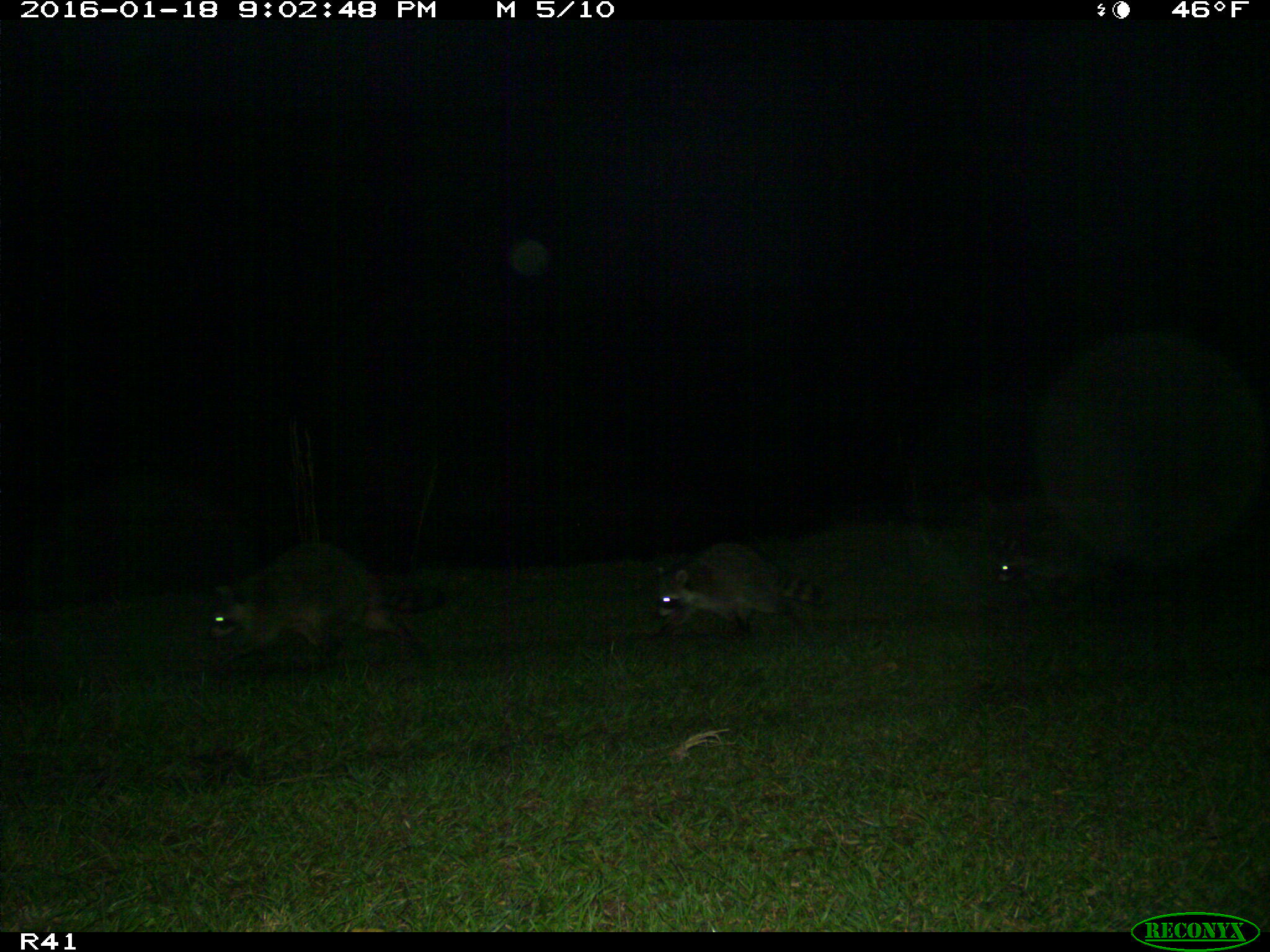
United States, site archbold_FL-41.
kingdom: Animalia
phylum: Chordata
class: Mammalia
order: Carnivora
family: Procyonidae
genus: Procyon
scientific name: Procyon lotor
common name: common raccoon